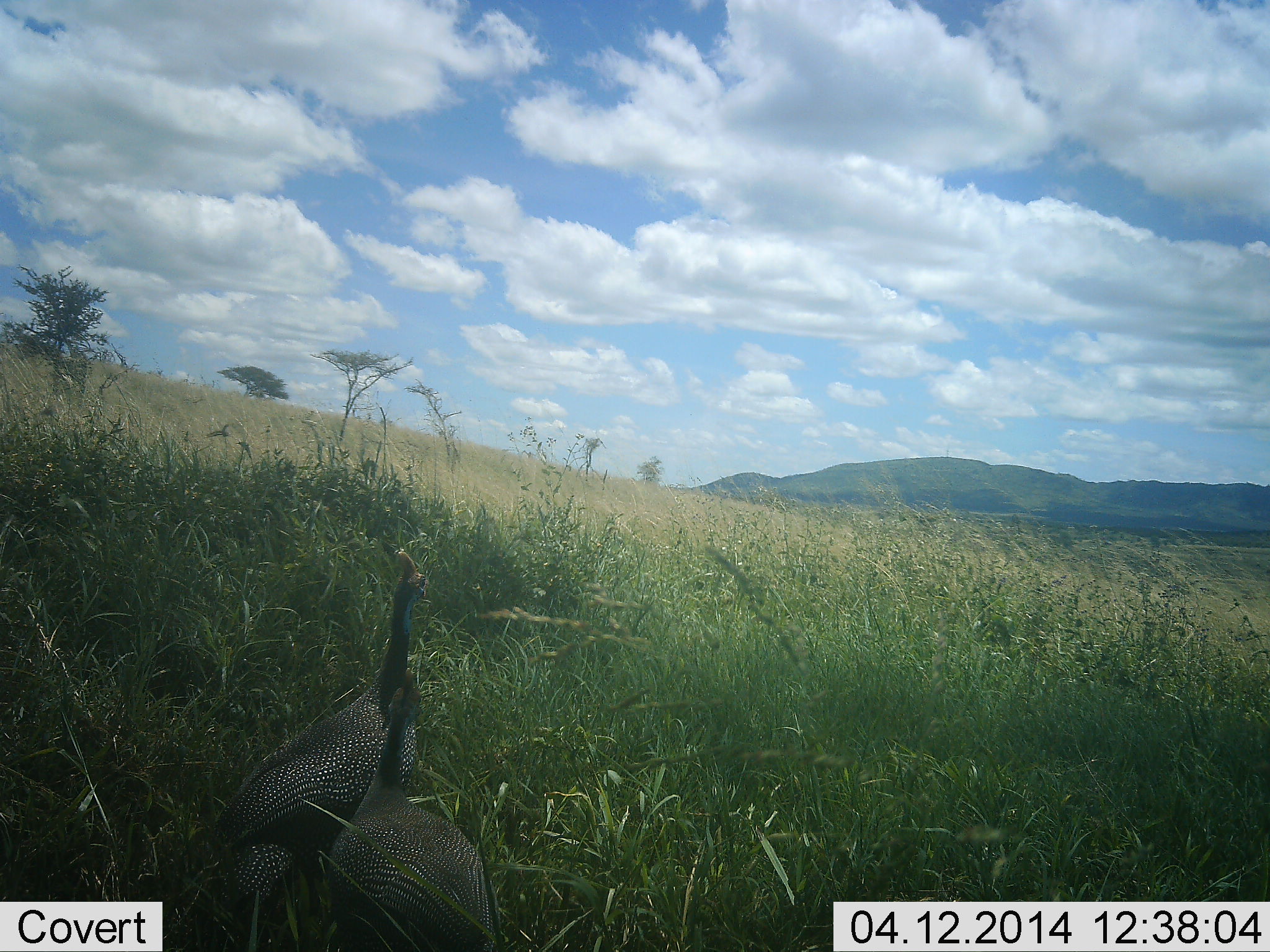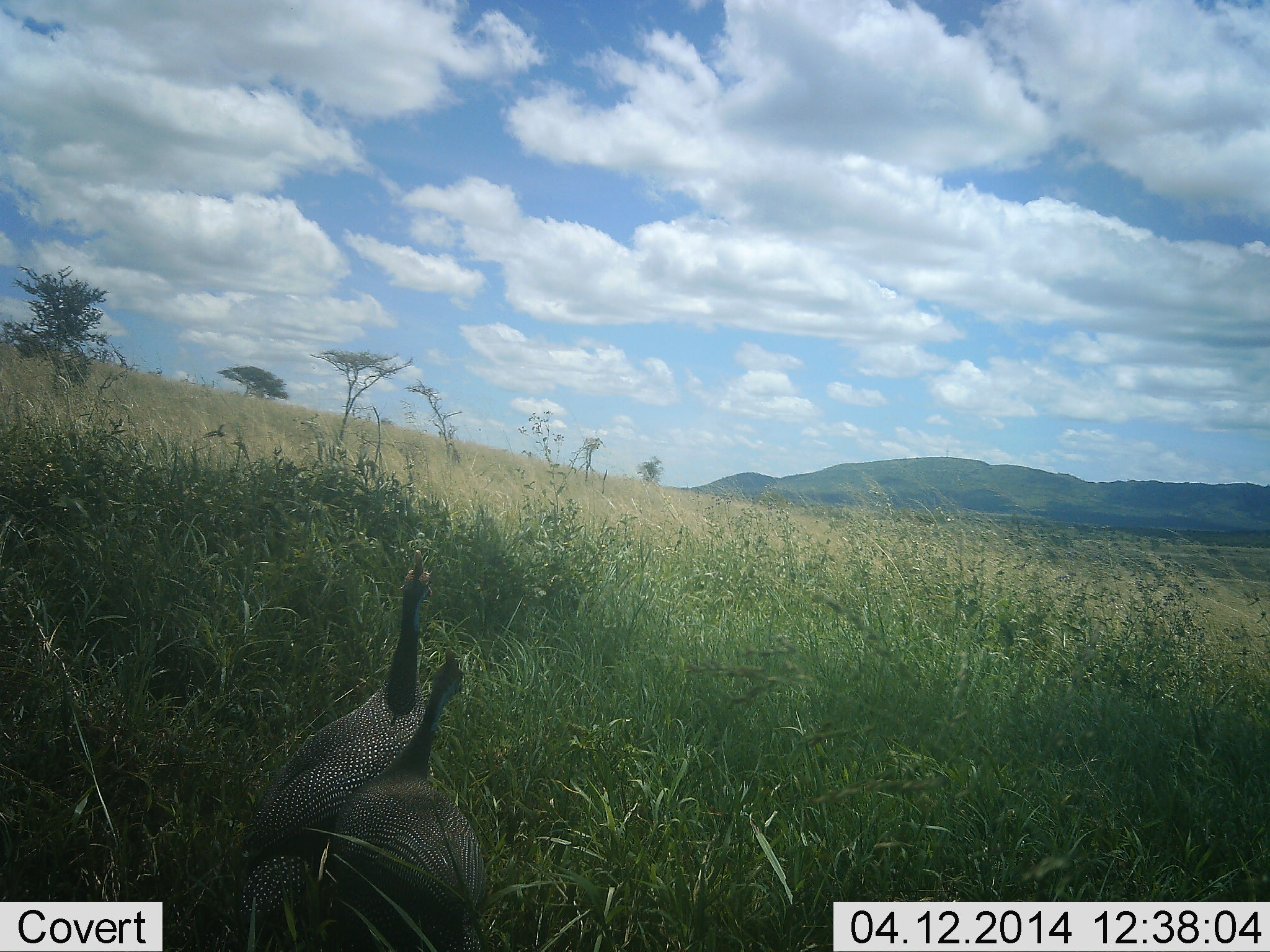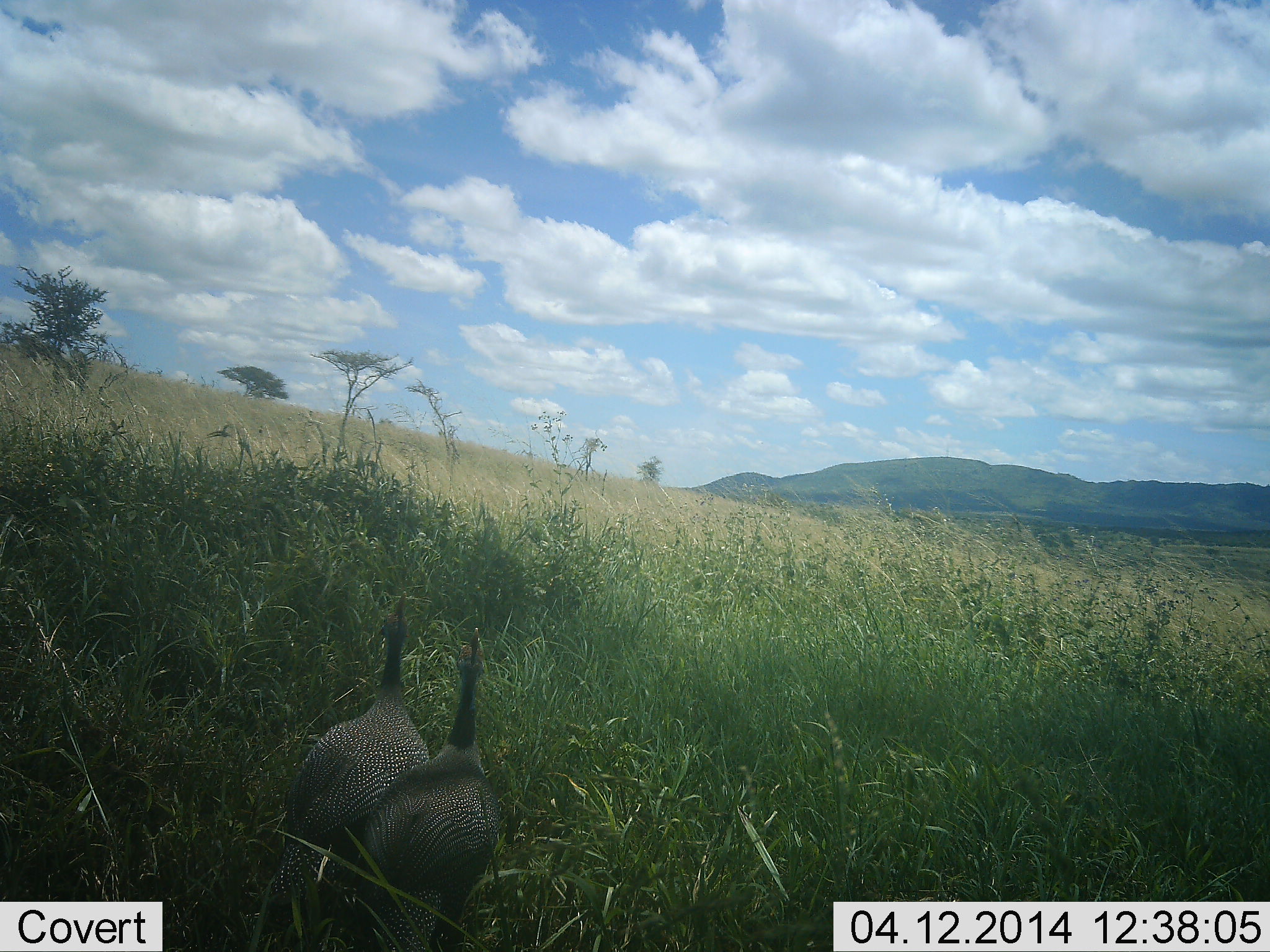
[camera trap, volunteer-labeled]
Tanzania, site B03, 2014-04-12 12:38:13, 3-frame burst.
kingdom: Animalia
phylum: Chordata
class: Aves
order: Galliformes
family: Numididae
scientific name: Numididae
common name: guinea fowl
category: guineafowl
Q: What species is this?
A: Guineafowl (guinea fowl) (Numididae).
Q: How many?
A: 2.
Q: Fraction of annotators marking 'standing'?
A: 30%.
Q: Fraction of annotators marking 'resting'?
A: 0%.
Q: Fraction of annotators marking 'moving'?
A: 70%.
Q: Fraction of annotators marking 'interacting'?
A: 0%.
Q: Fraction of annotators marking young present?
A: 0%.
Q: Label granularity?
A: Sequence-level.